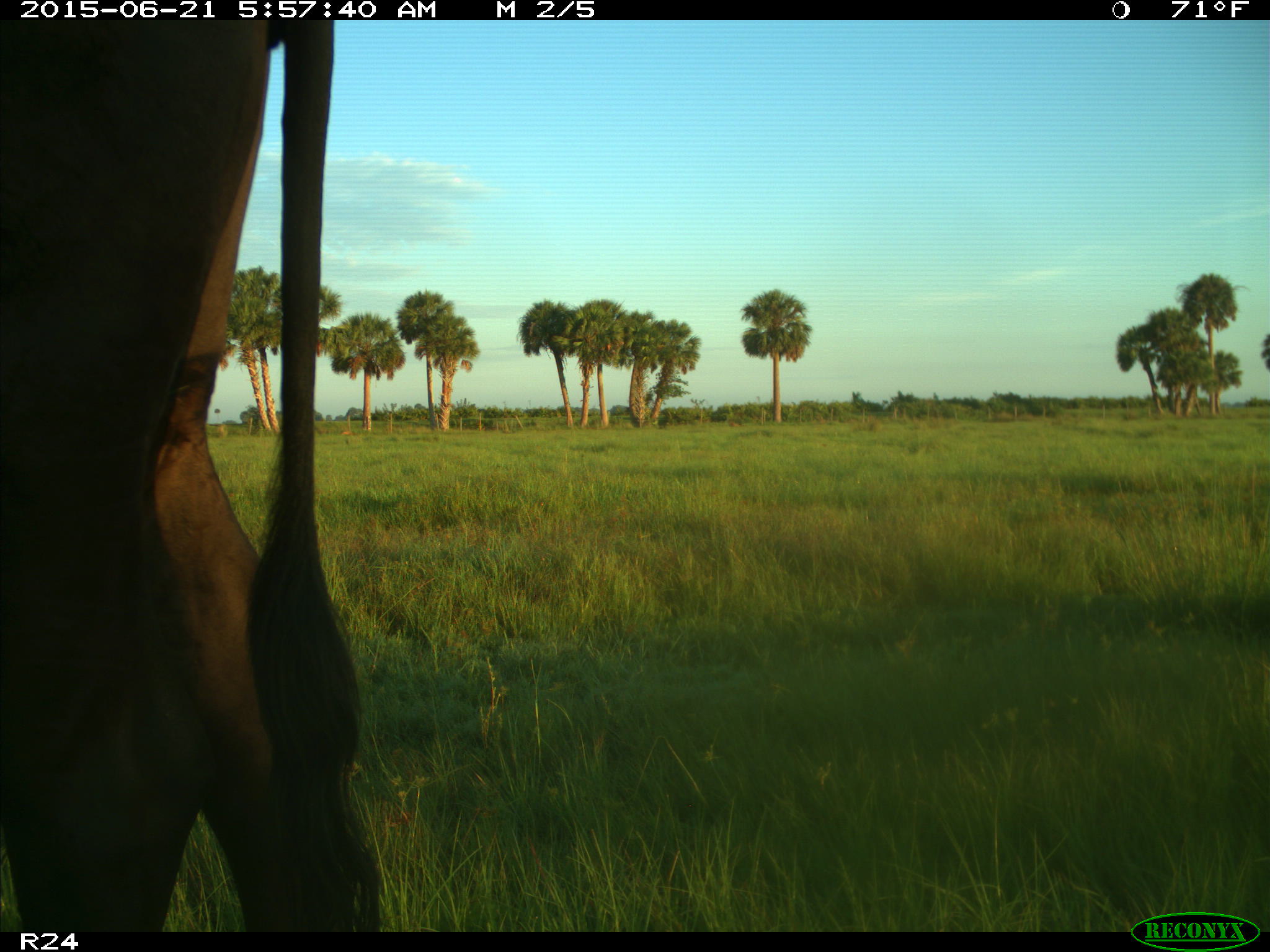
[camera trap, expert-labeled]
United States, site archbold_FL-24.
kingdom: Animalia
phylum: Chordata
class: Mammalia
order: Artiodactyla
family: Bovidae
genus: Bos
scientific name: Bos taurus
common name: domestic cow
Bos taurus (domestic cow).